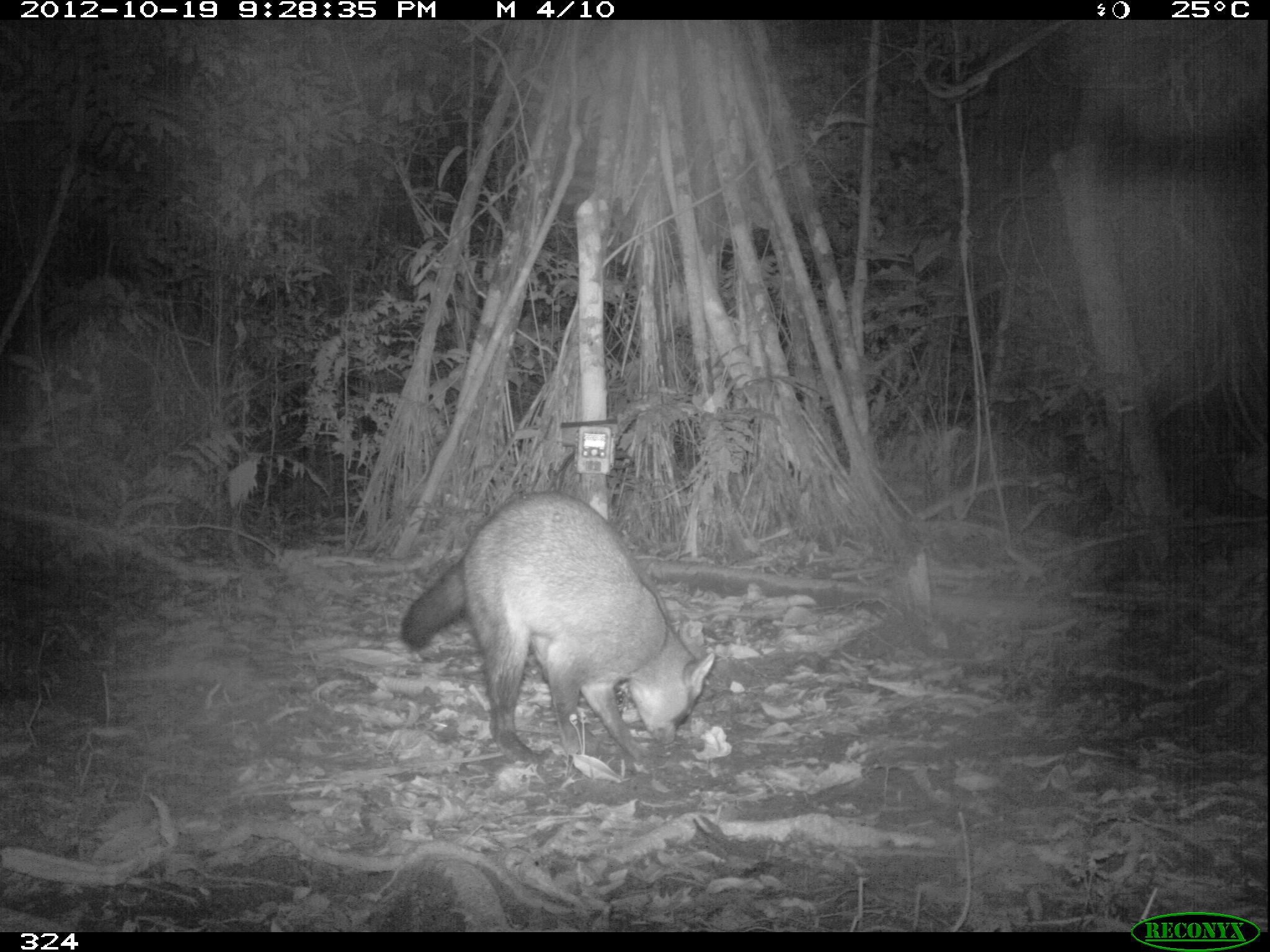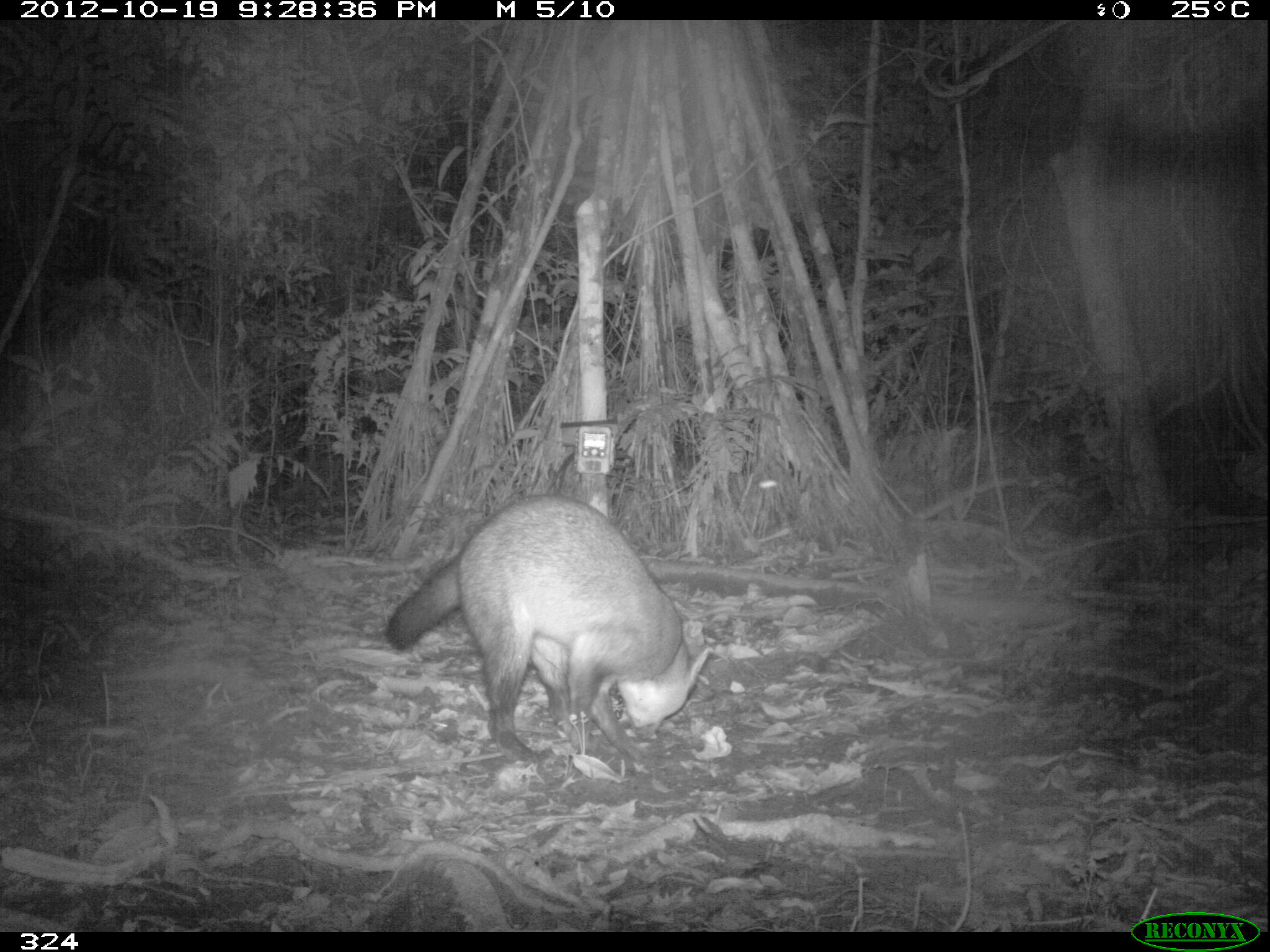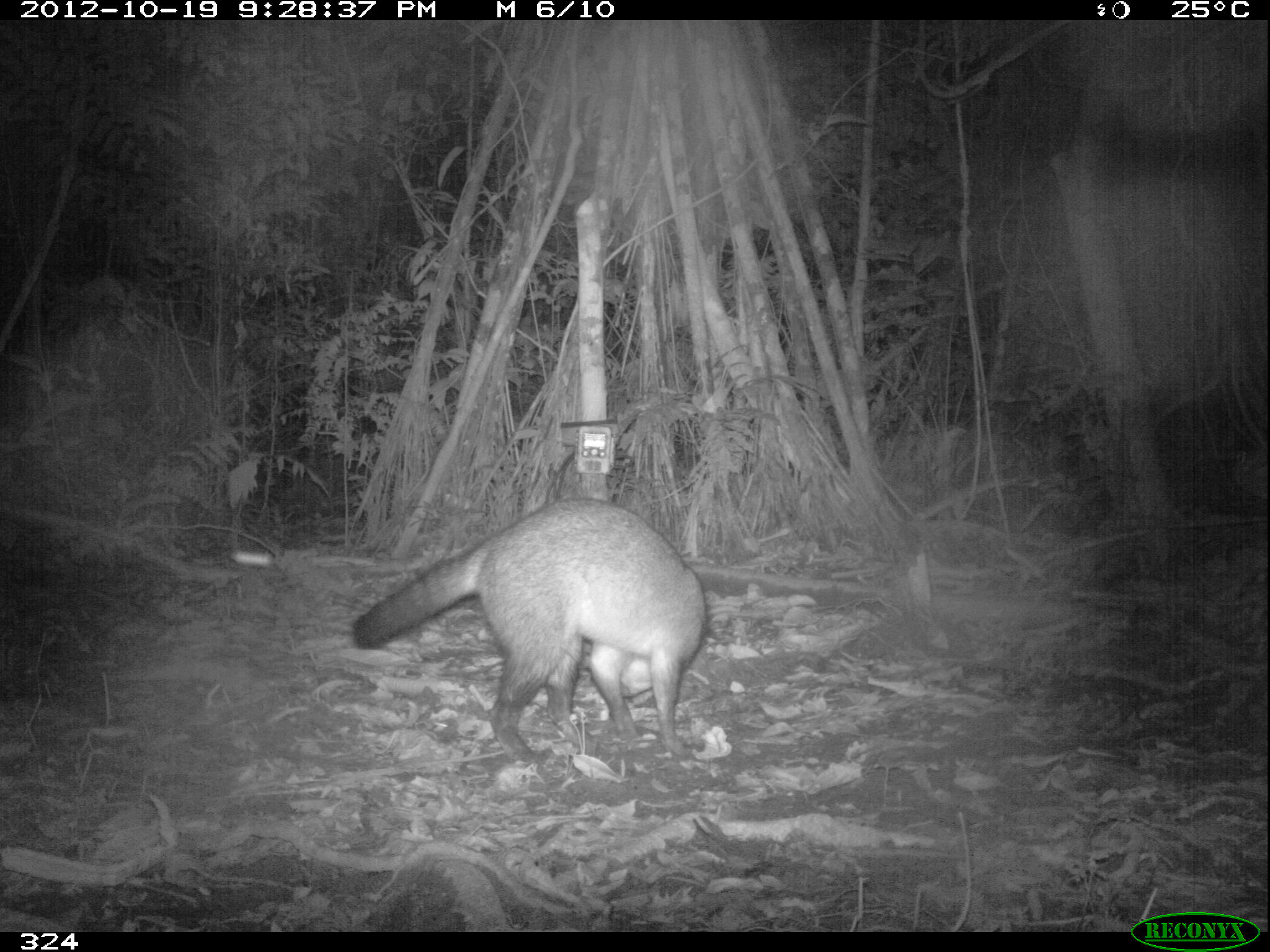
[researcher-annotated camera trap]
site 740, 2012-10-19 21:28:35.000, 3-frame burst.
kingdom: Animalia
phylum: Chordata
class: Mammalia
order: Carnivora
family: Procyonidae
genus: Procyon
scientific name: Procyon cancrivorus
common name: crab-eating raccoon